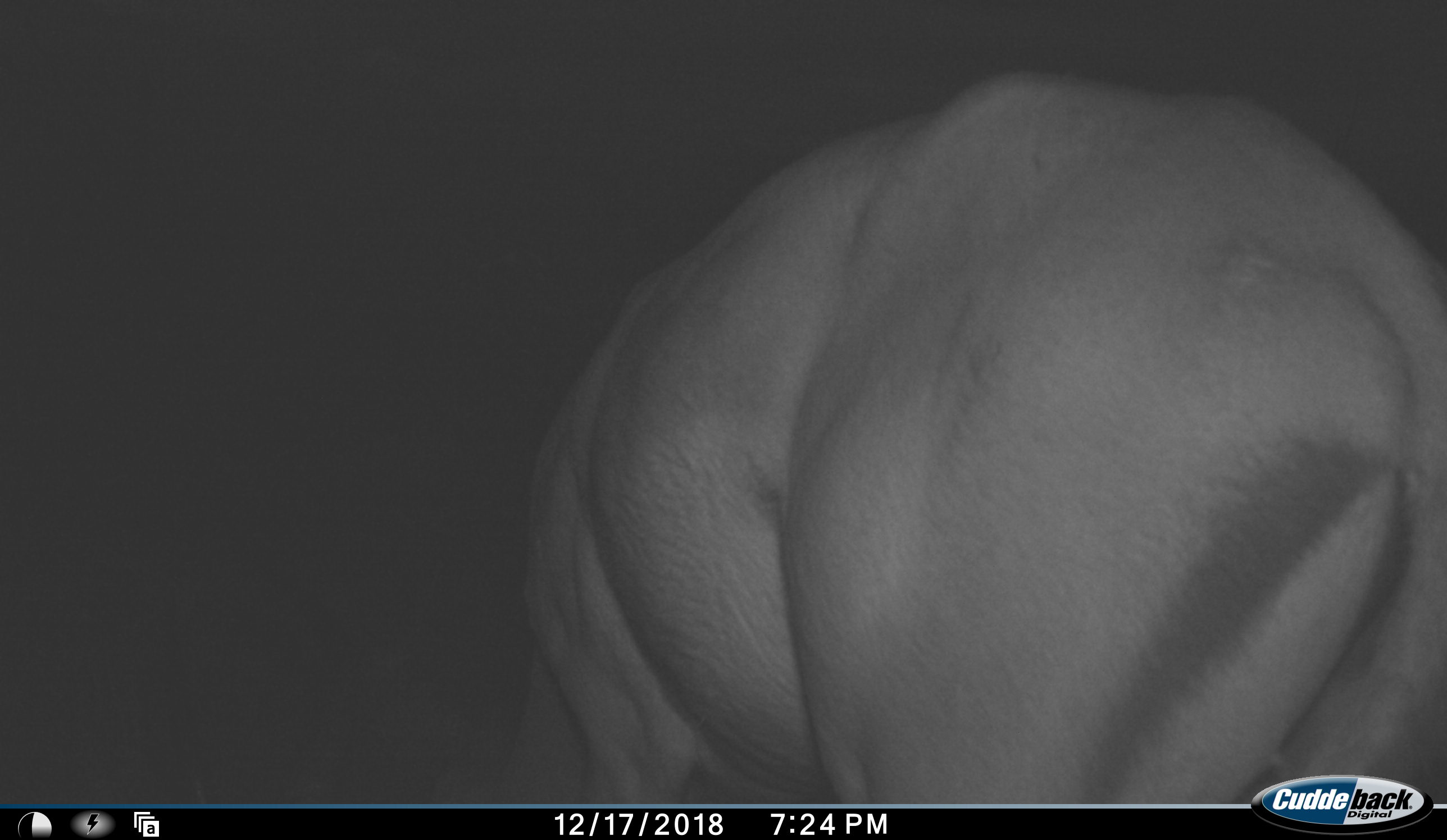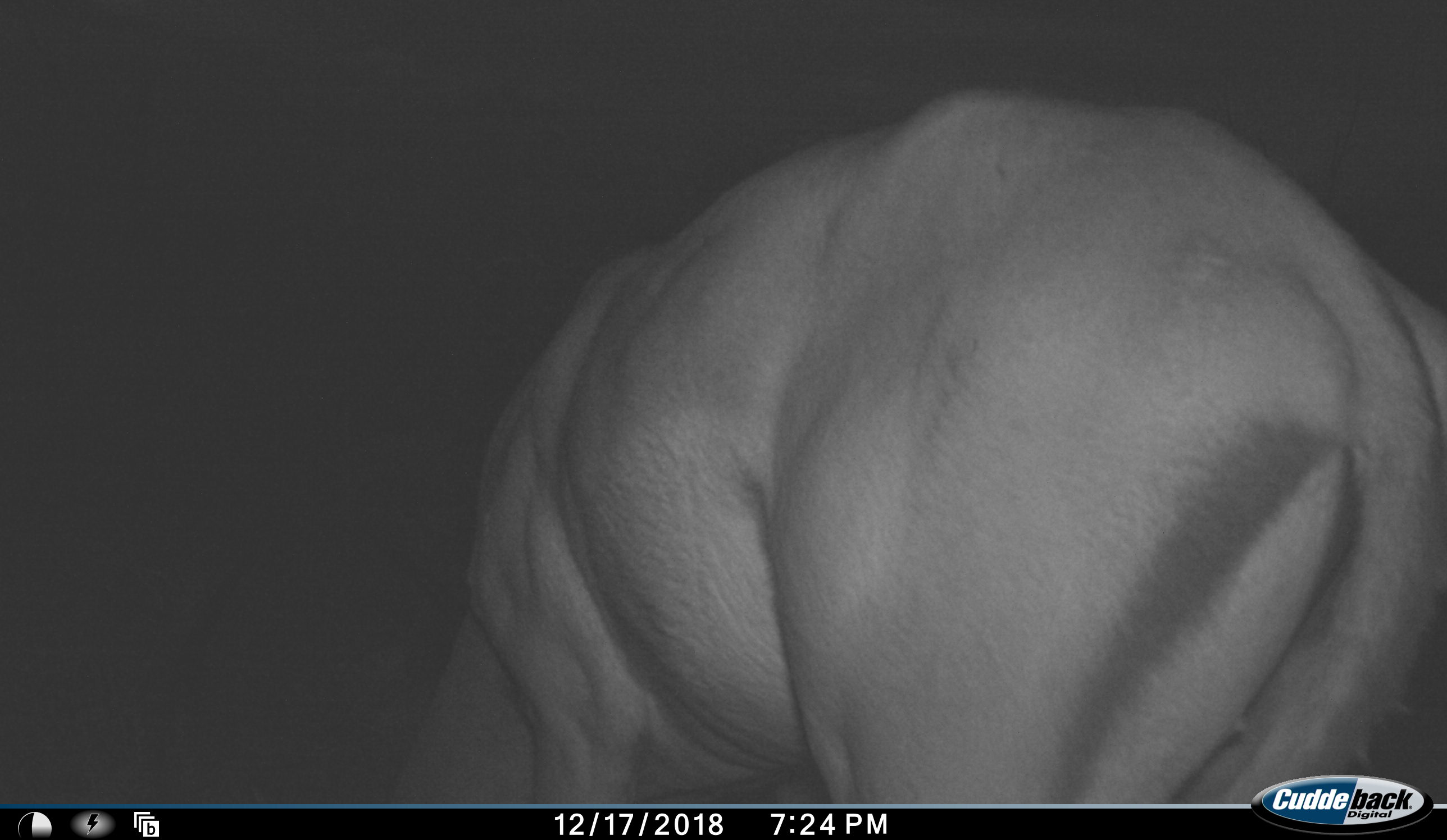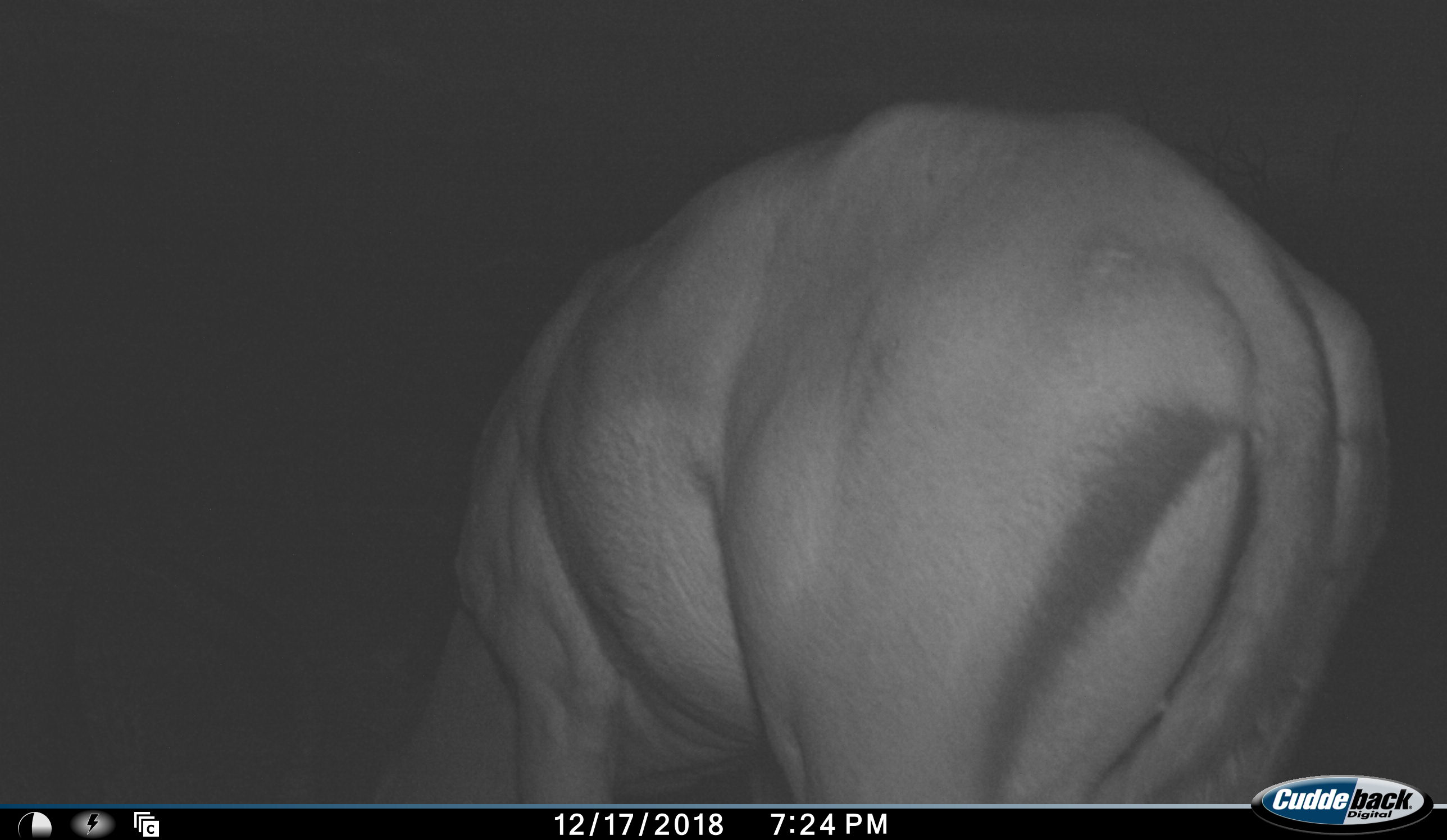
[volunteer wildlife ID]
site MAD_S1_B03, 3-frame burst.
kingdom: Animalia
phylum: Chordata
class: Mammalia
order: Artiodactyla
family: Bovidae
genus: Aepyceros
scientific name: Aepyceros melampus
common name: impala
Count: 1.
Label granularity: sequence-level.